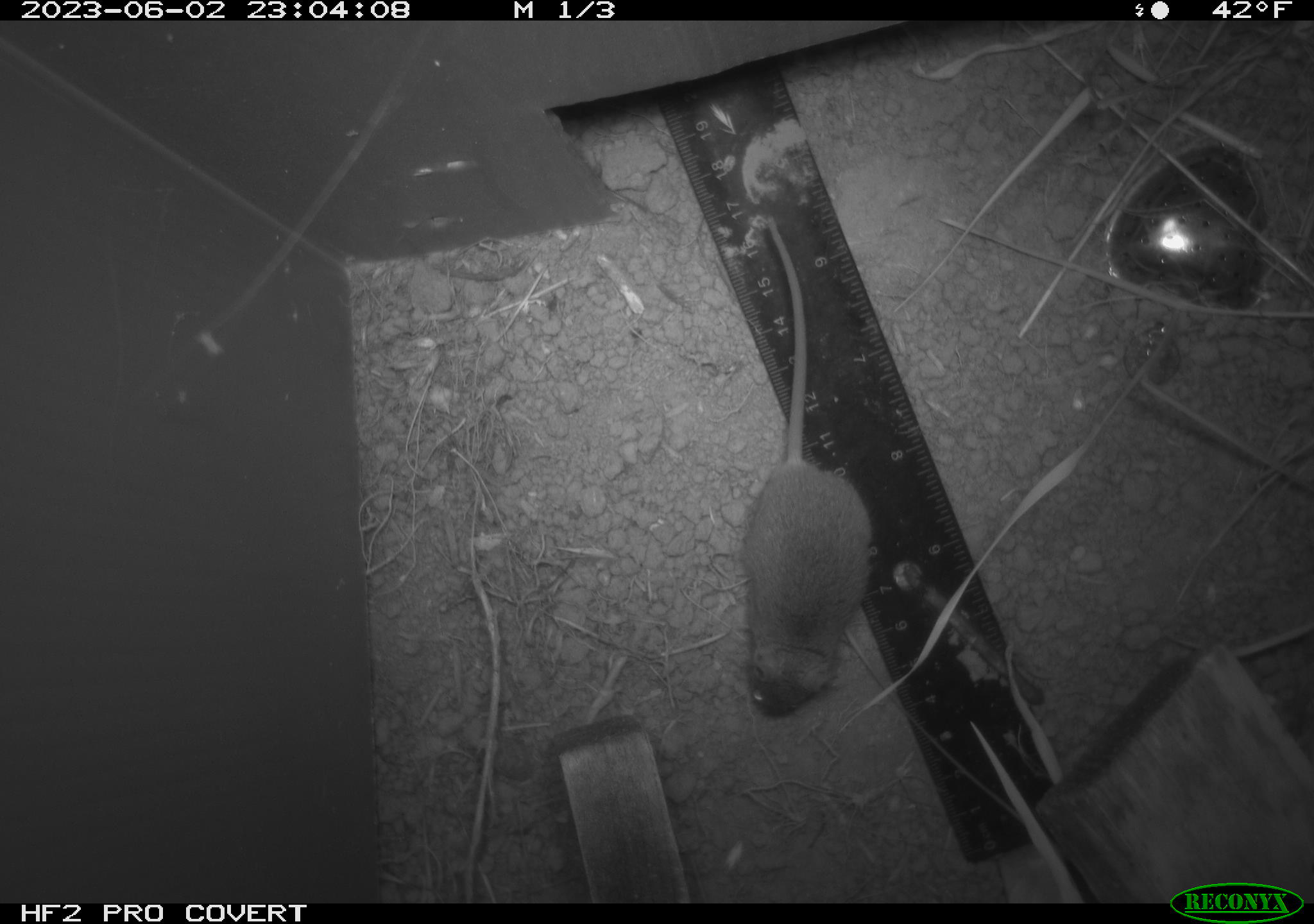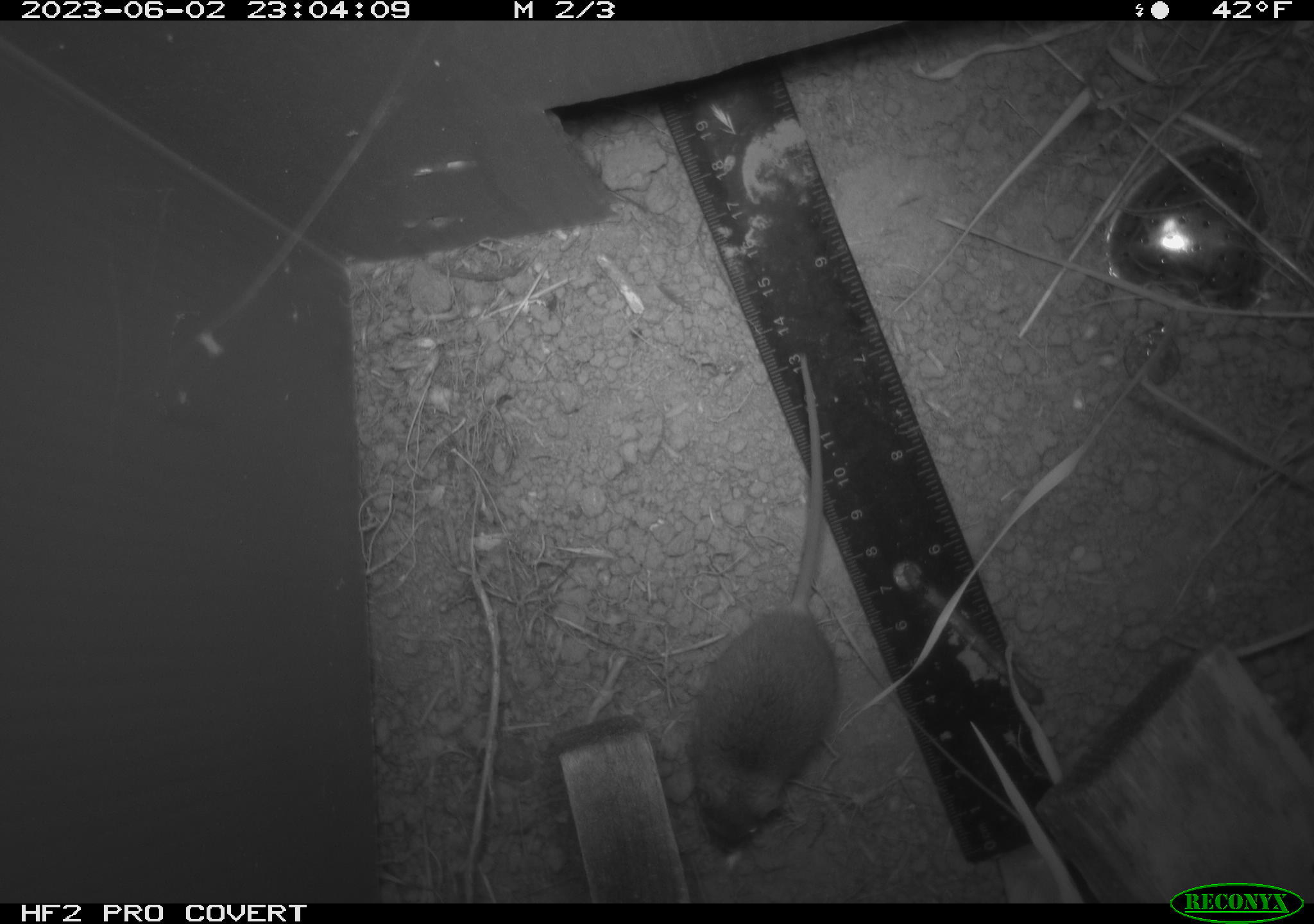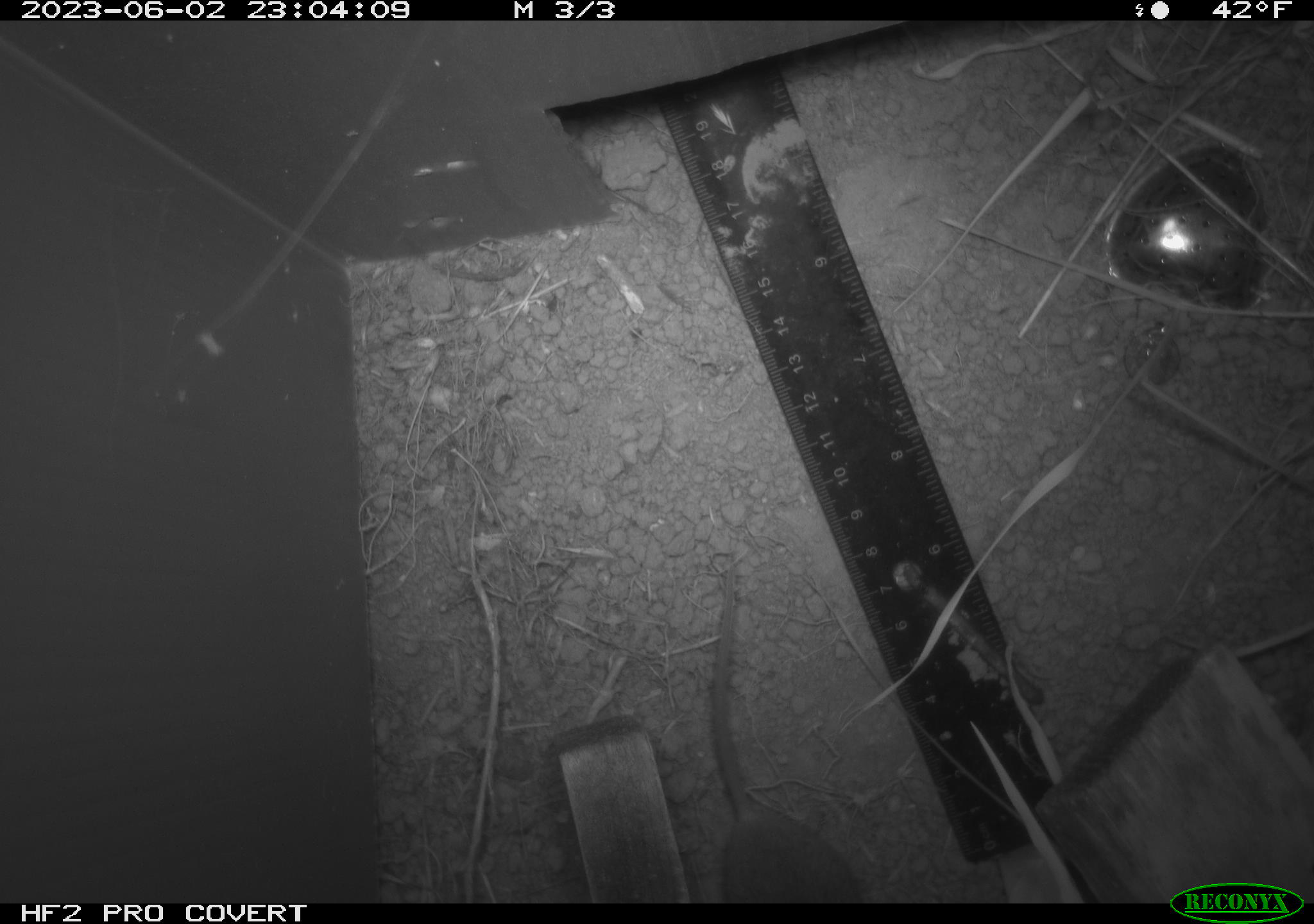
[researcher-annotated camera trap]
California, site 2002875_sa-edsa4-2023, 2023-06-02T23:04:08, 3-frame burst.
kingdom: Animalia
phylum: Chordata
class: Mammalia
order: Rodentia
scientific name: Rodentia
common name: mouse species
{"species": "mouse species (Rodentia)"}